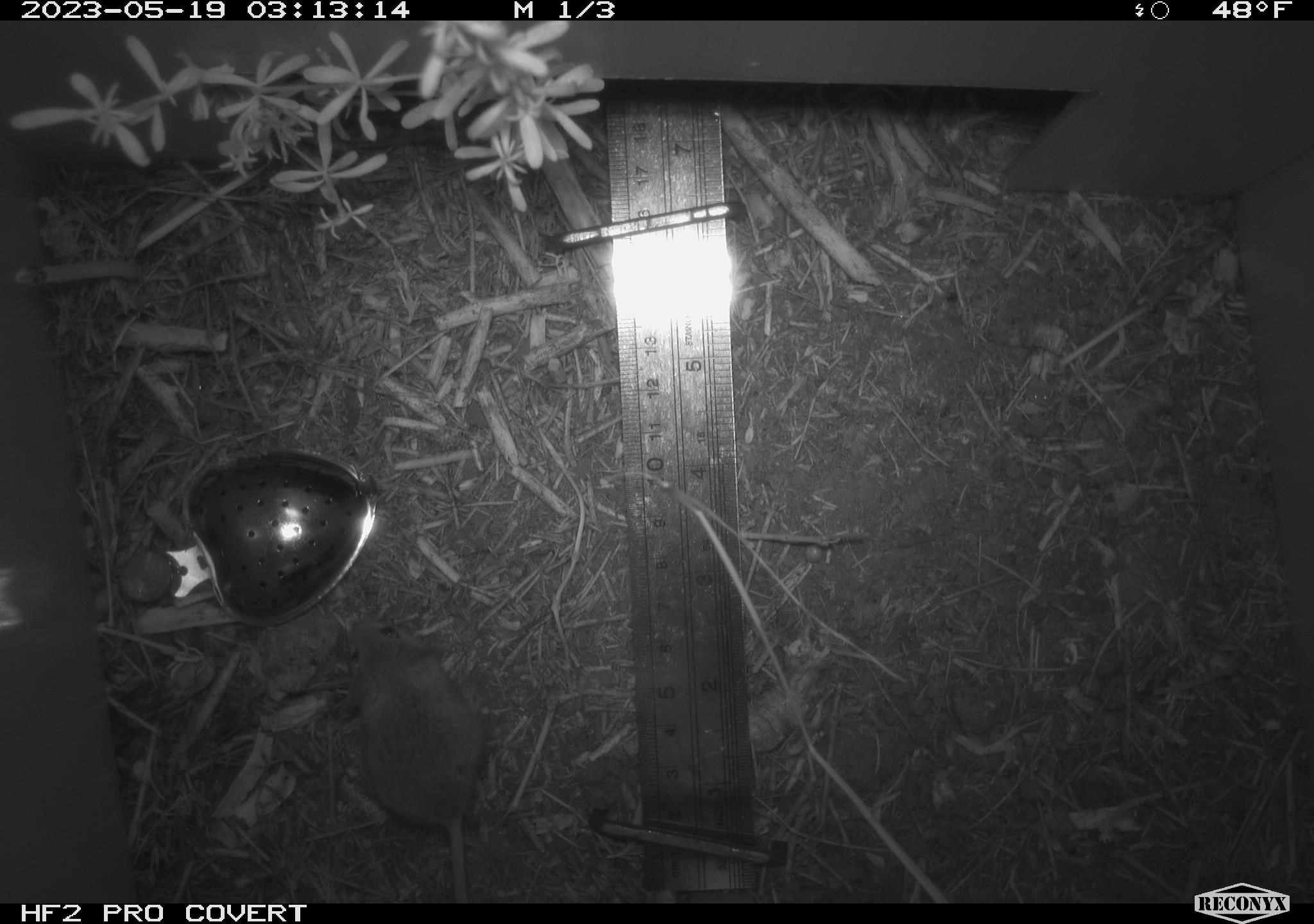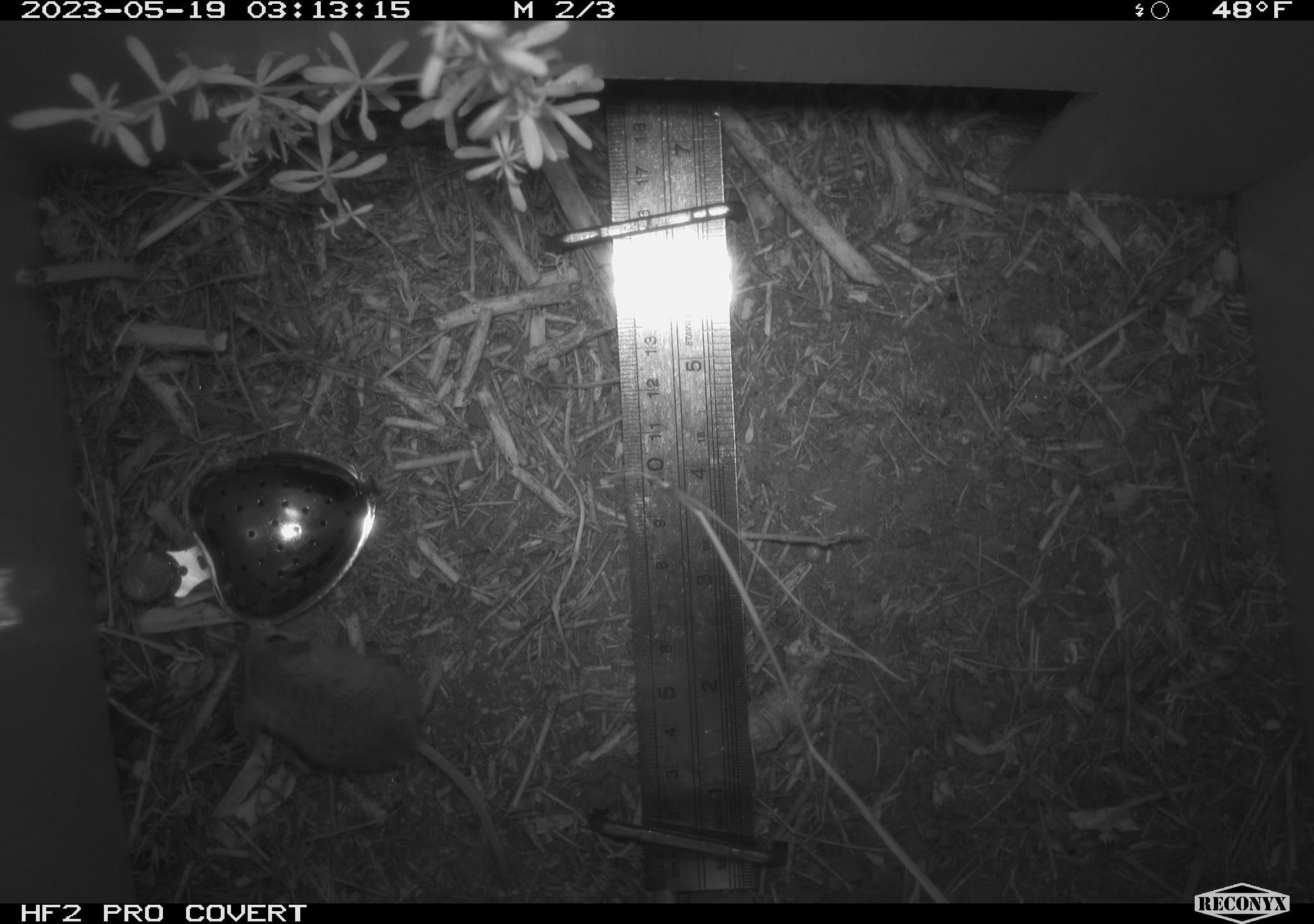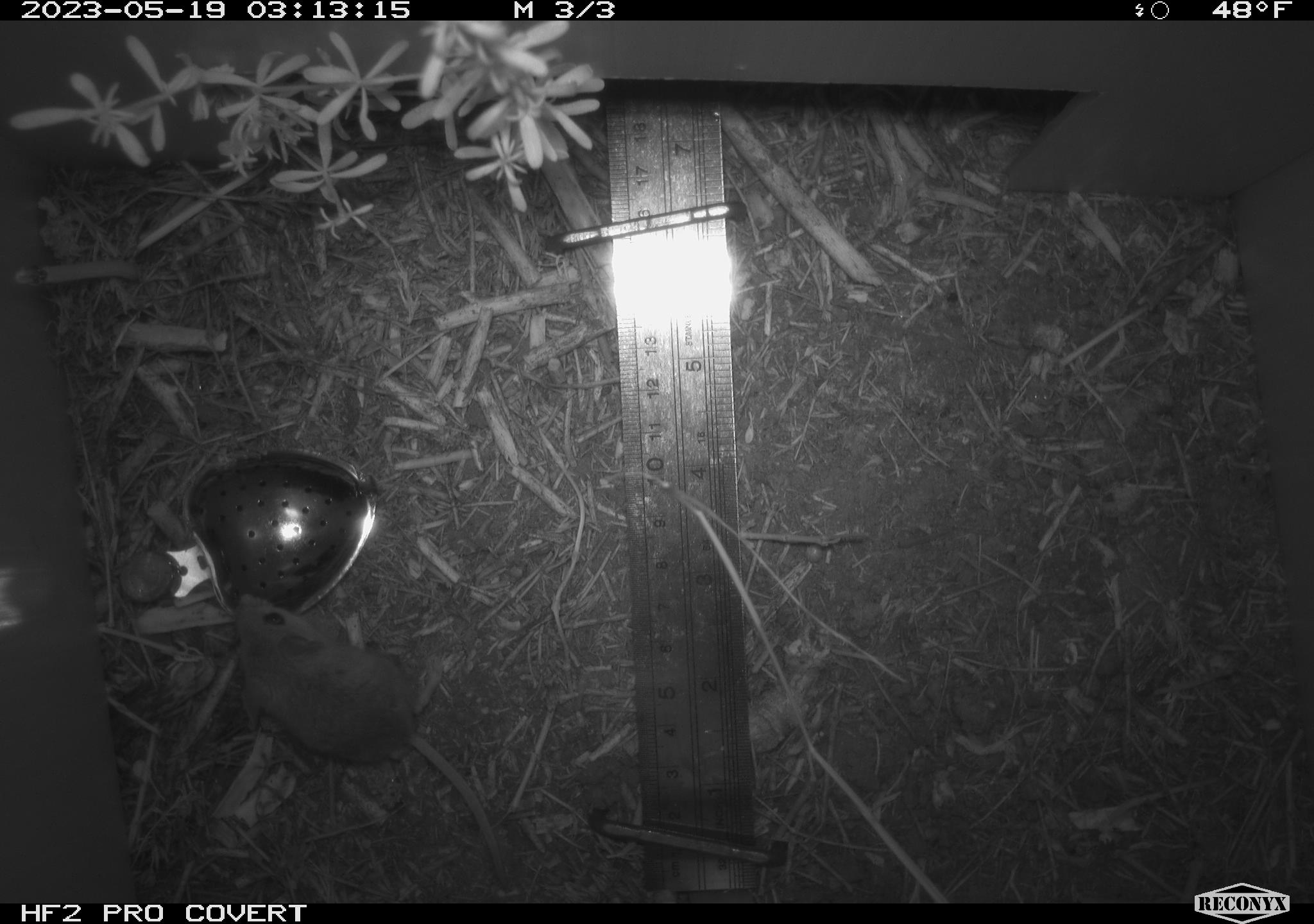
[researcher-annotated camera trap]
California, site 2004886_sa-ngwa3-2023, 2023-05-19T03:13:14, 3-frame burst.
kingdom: Animalia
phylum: Chordata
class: Mammalia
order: Rodentia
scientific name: Rodentia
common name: mouse species